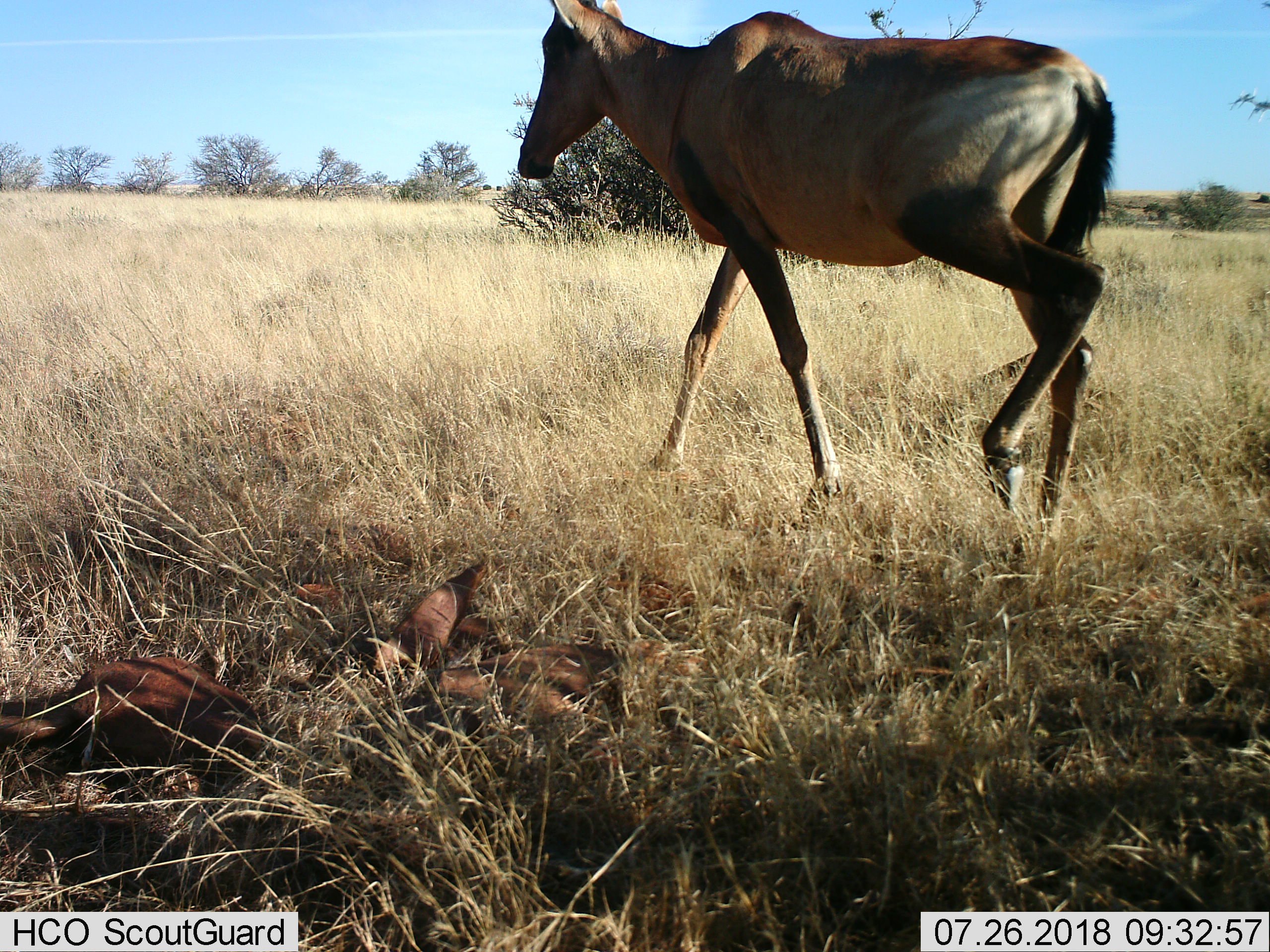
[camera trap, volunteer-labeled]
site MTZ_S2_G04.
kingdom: Animalia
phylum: Chordata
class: Mammalia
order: Artiodactyla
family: Bovidae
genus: Alcelaphus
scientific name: Alcelaphus buselaphus caama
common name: red hartebeest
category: hartebeestred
Hartebeestred (red hartebeest) (Alcelaphus buselaphus caama), count 1. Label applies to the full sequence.